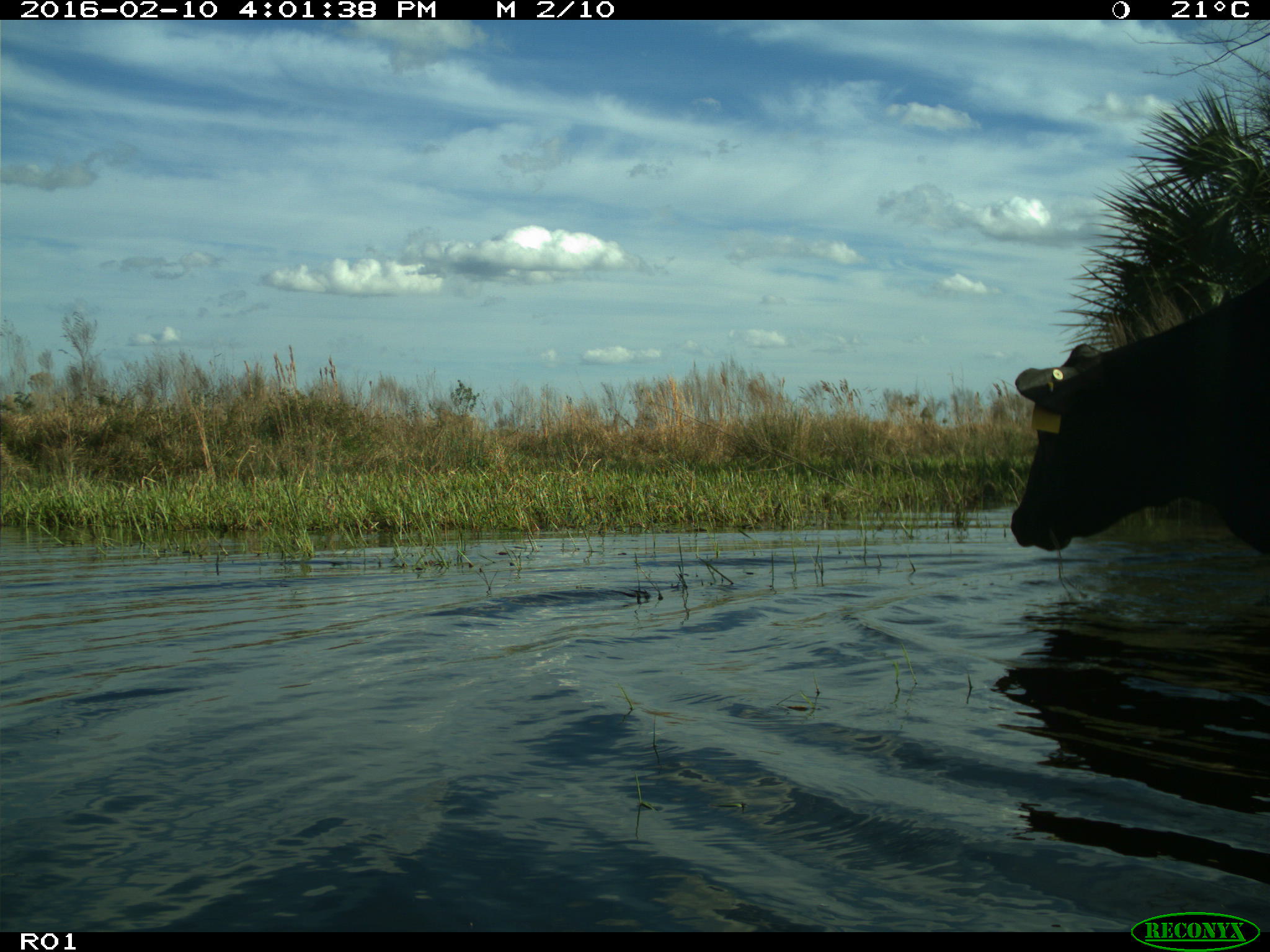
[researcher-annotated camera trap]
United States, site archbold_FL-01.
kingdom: Animalia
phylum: Chordata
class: Mammalia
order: Artiodactyla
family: Bovidae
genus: Bos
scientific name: Bos taurus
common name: domestic cow